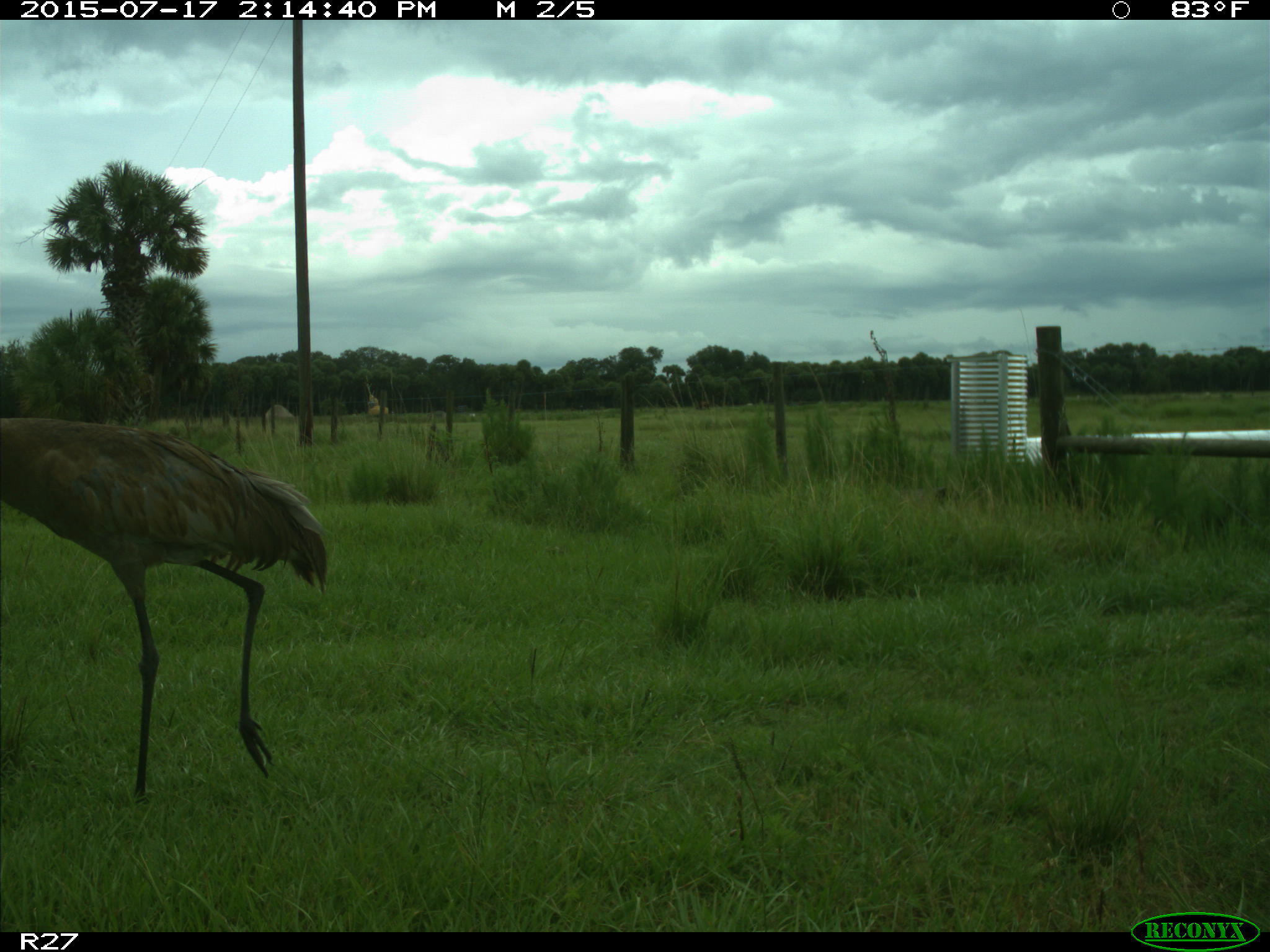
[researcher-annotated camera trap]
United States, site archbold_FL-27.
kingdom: Animalia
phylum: Chordata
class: Aves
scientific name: Aves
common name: birds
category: unidentified bird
Unidentified bird (birds) (Aves).